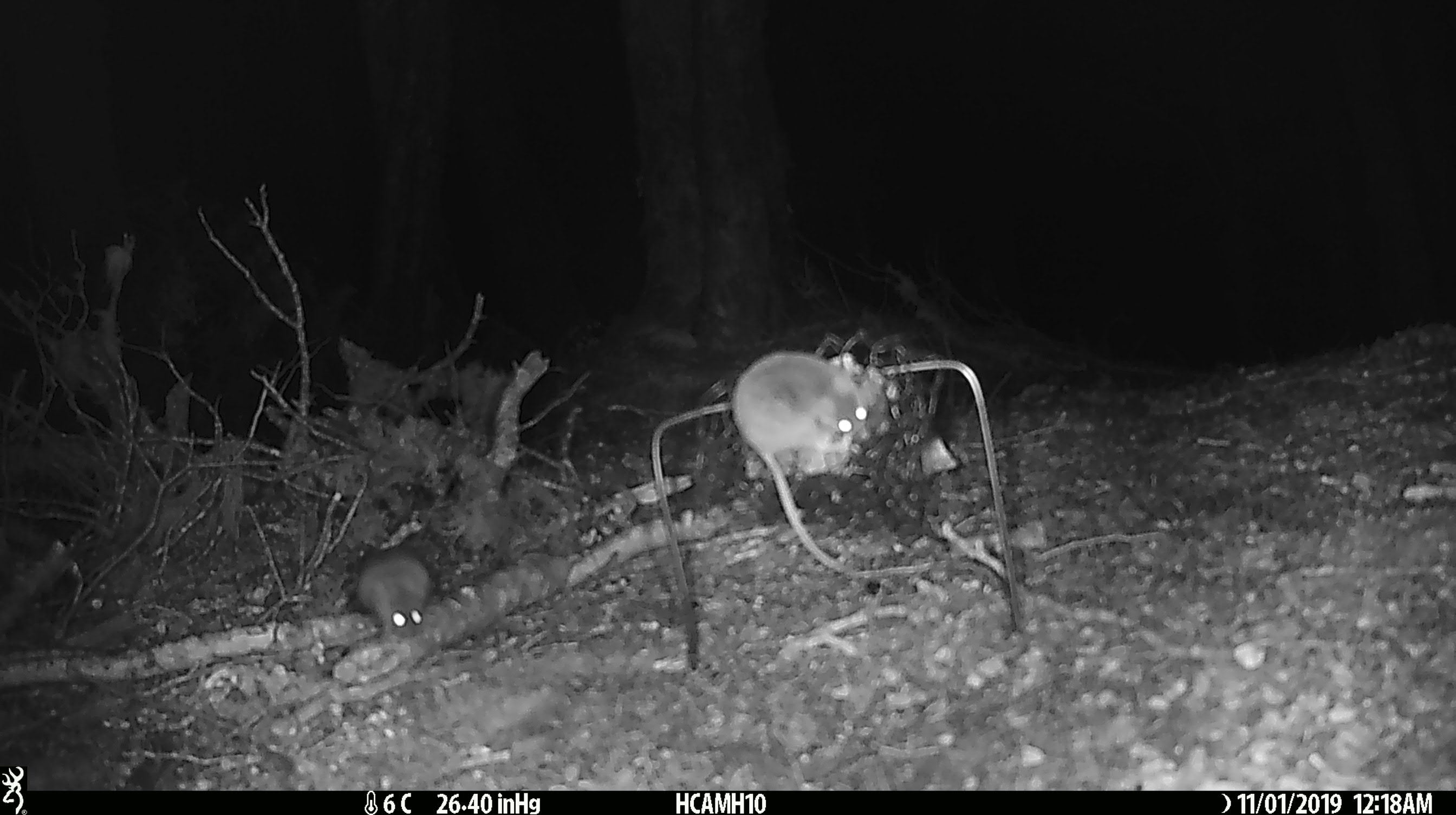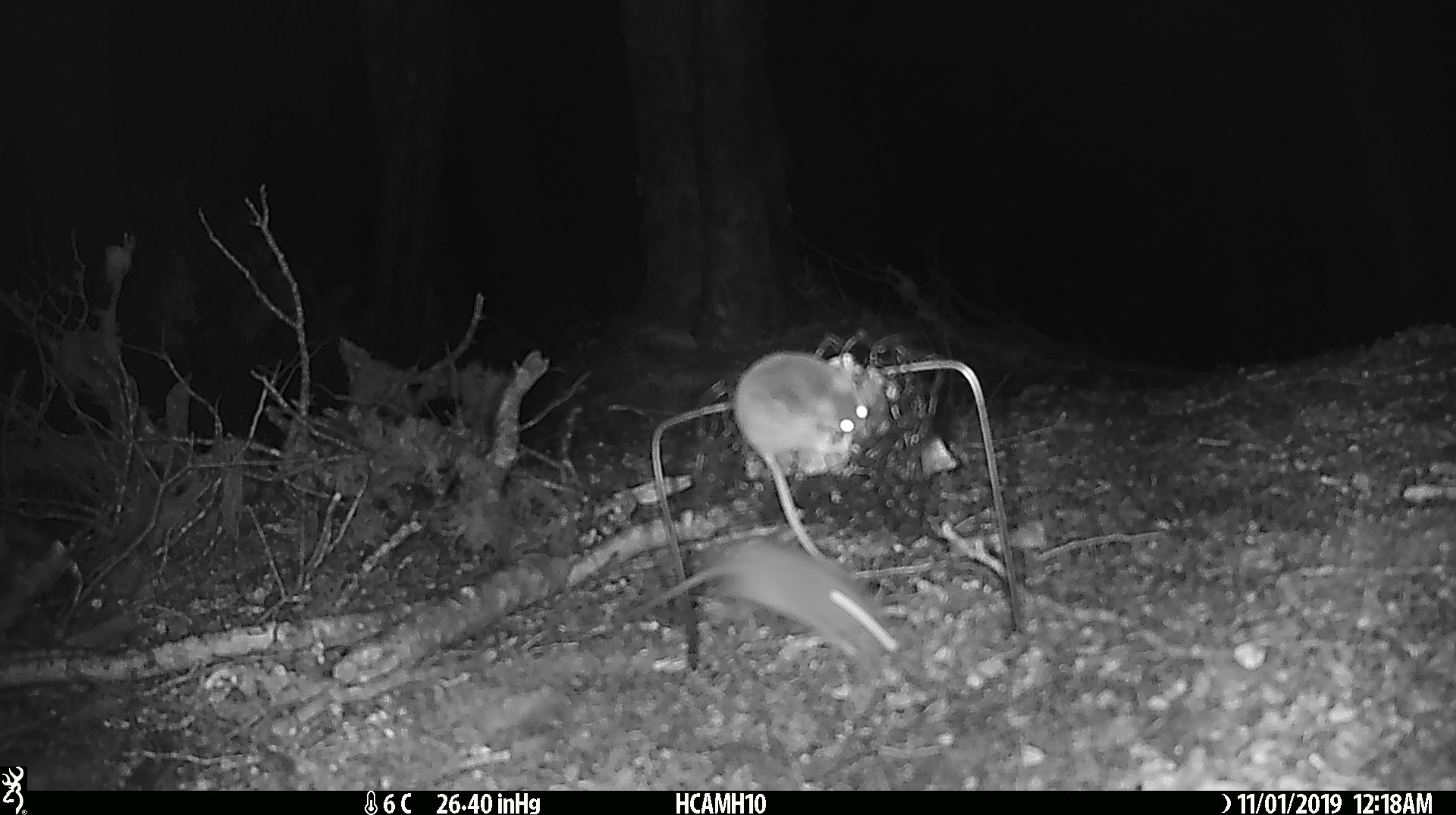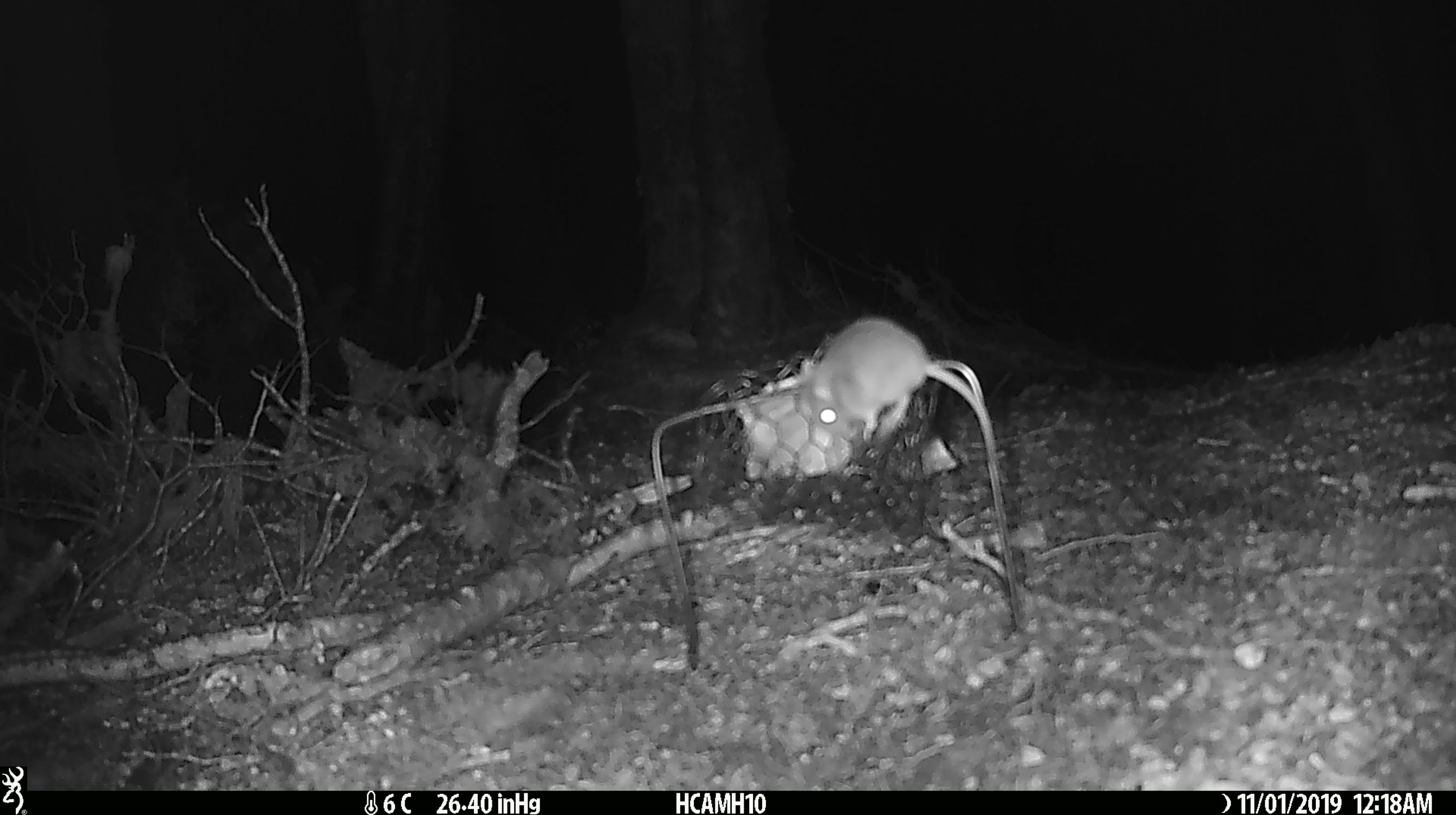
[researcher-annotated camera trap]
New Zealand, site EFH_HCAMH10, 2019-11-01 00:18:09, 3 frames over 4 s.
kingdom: Animalia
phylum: Chordata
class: Mammalia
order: Rodentia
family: Muridae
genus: Mus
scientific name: Mus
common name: mouse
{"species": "mouse (Mus)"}